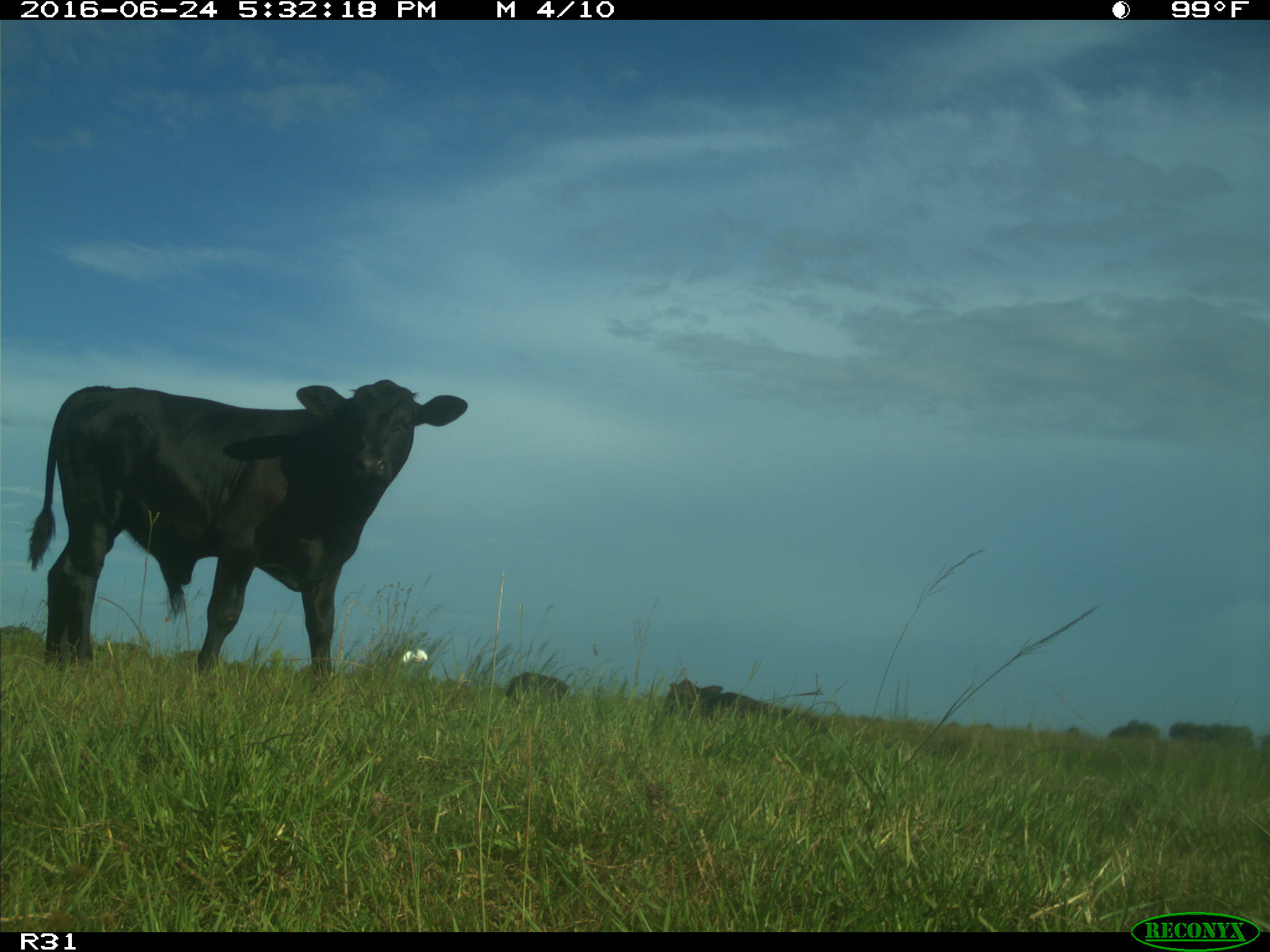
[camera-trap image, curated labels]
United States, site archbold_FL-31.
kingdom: Animalia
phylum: Chordata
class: Mammalia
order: Artiodactyla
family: Bovidae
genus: Bos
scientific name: Bos taurus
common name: domestic cow